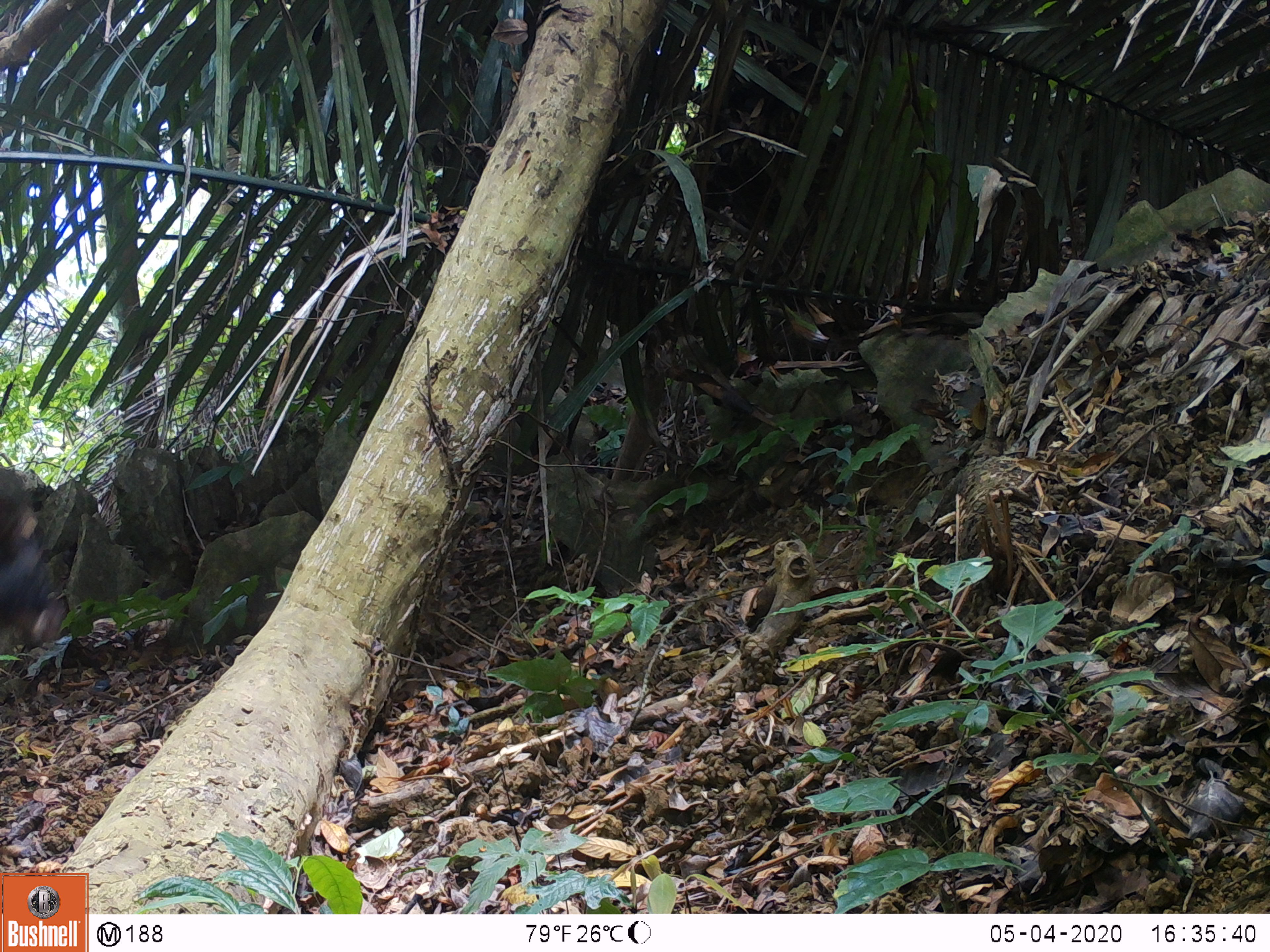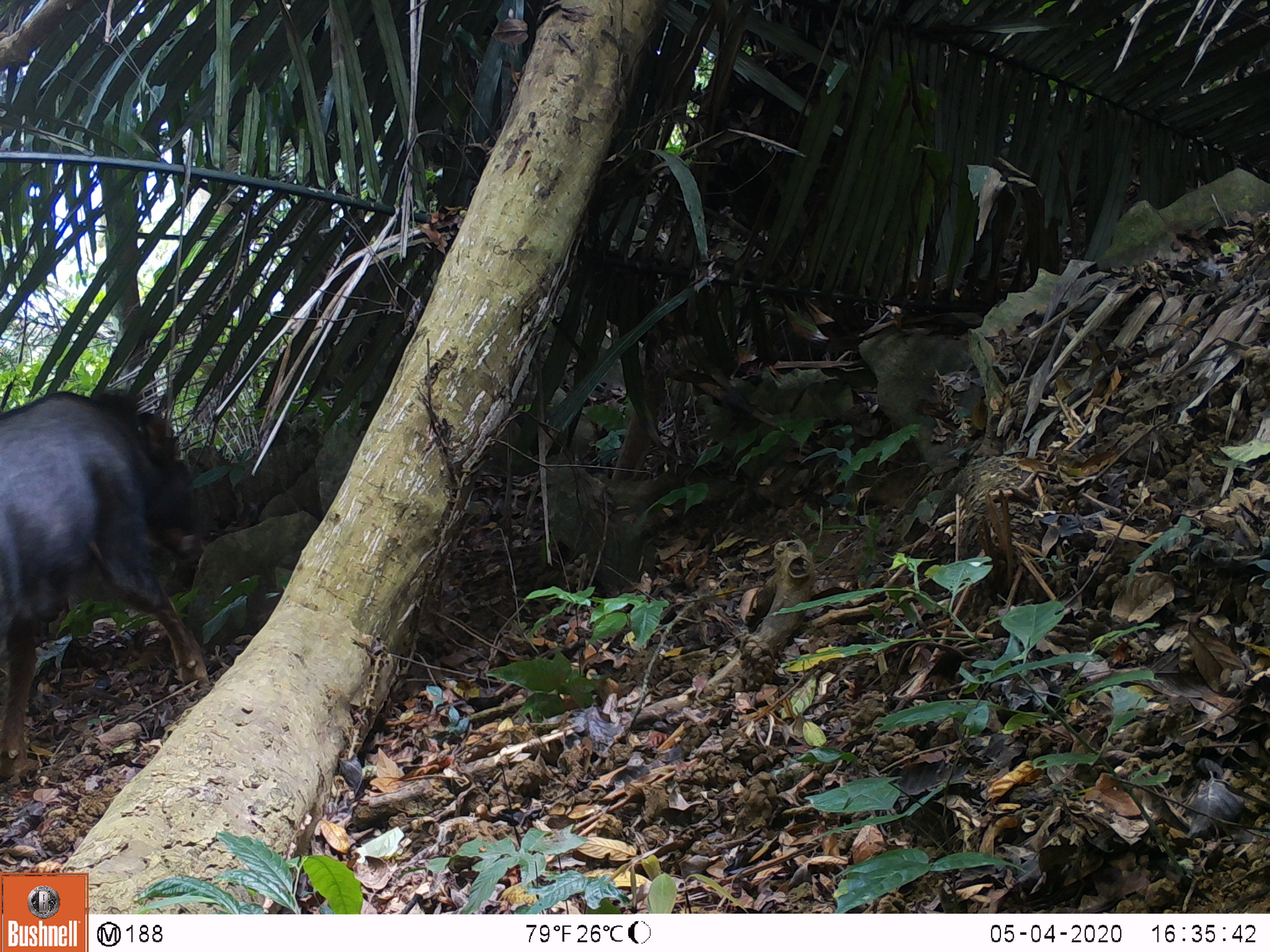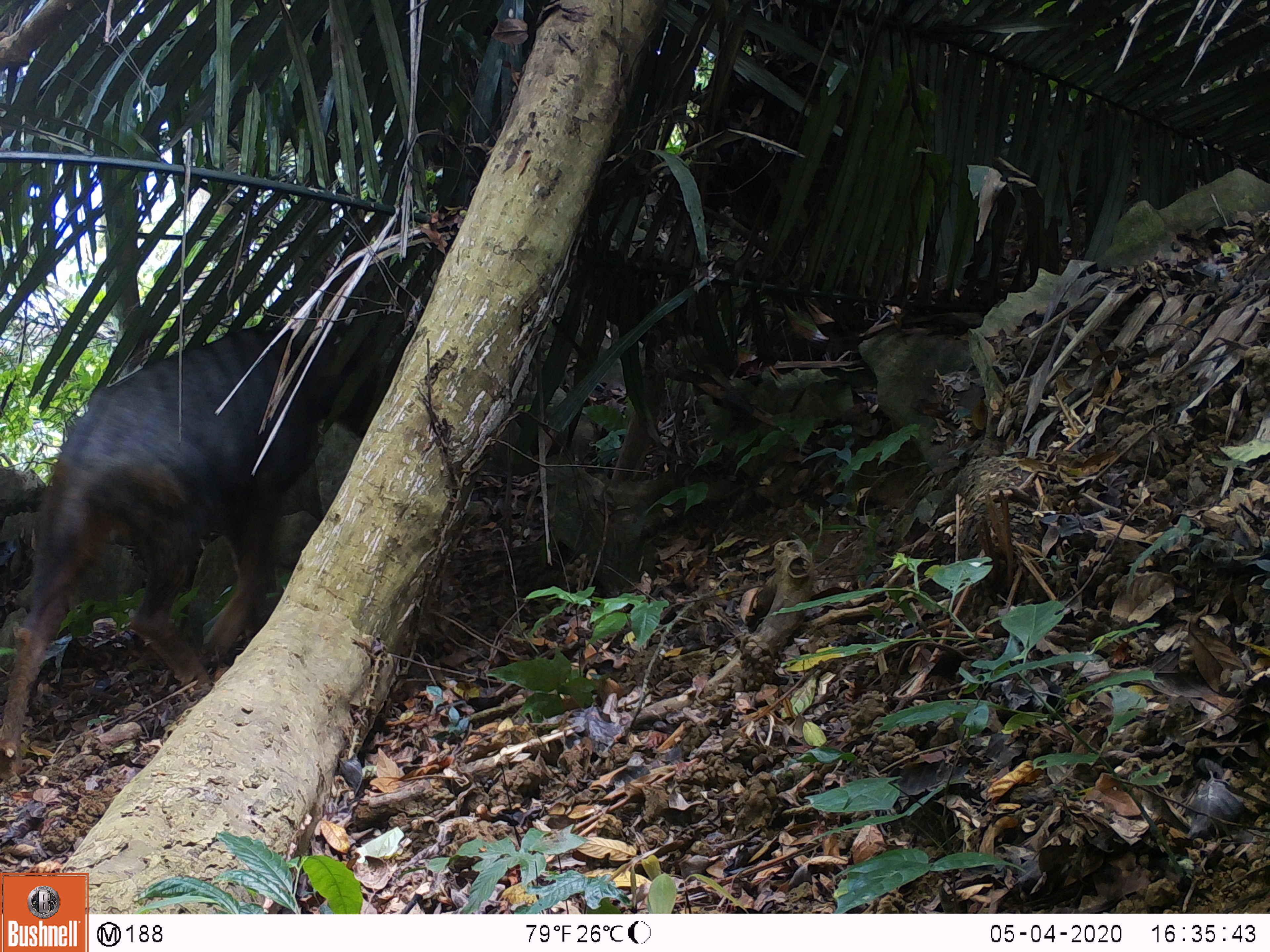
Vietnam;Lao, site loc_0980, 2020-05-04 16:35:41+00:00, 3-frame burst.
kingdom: Animalia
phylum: Chordata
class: Mammalia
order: Artiodactyla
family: Bovidae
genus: Capricornis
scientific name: Capricornis sumatraensis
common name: chinese serow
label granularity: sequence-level